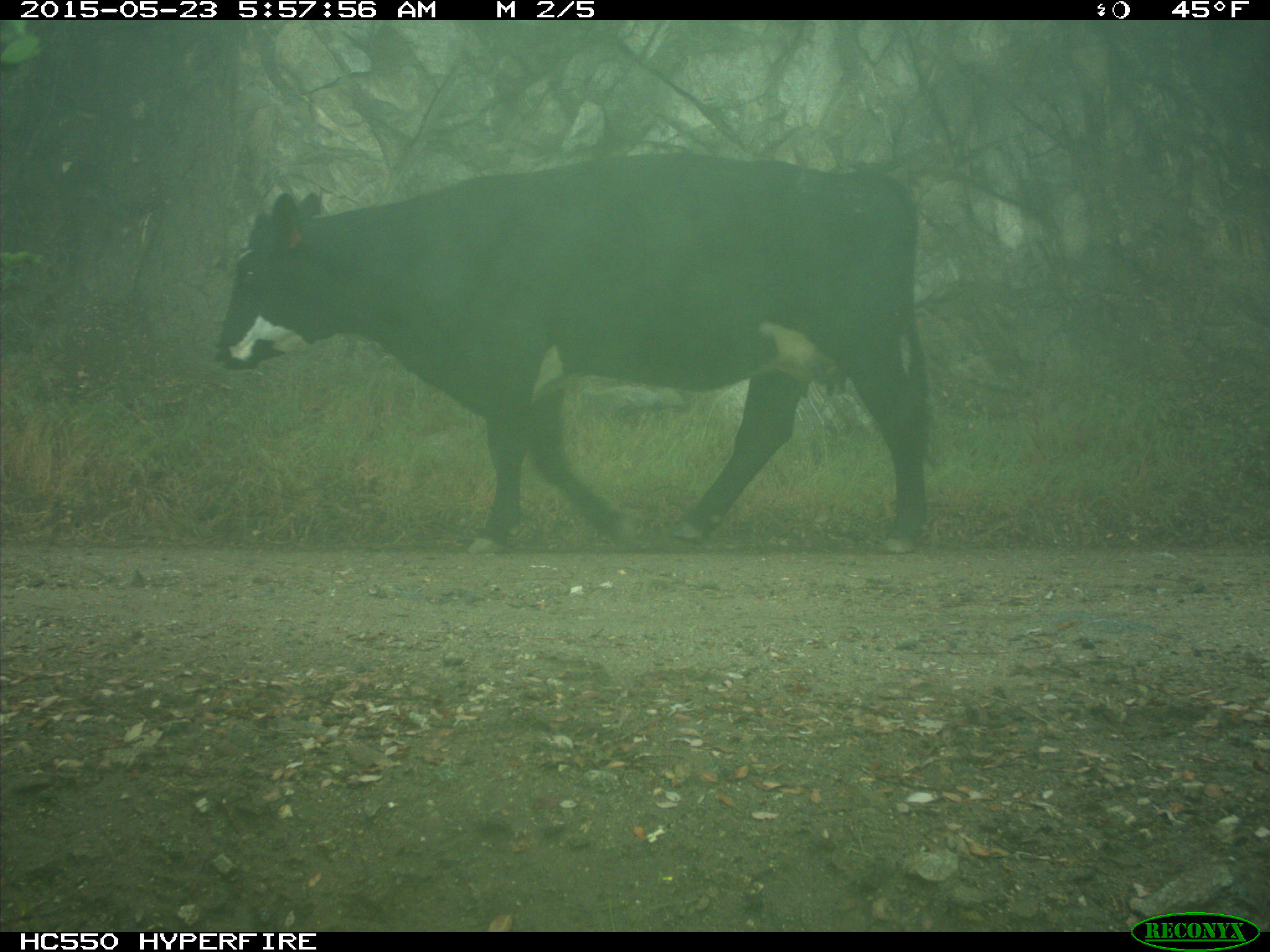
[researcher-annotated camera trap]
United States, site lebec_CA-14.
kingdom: Animalia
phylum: Chordata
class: Mammalia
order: Artiodactyla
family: Bovidae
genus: Bos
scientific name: Bos taurus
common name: domestic cow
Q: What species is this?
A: Bos taurus (domestic cow).